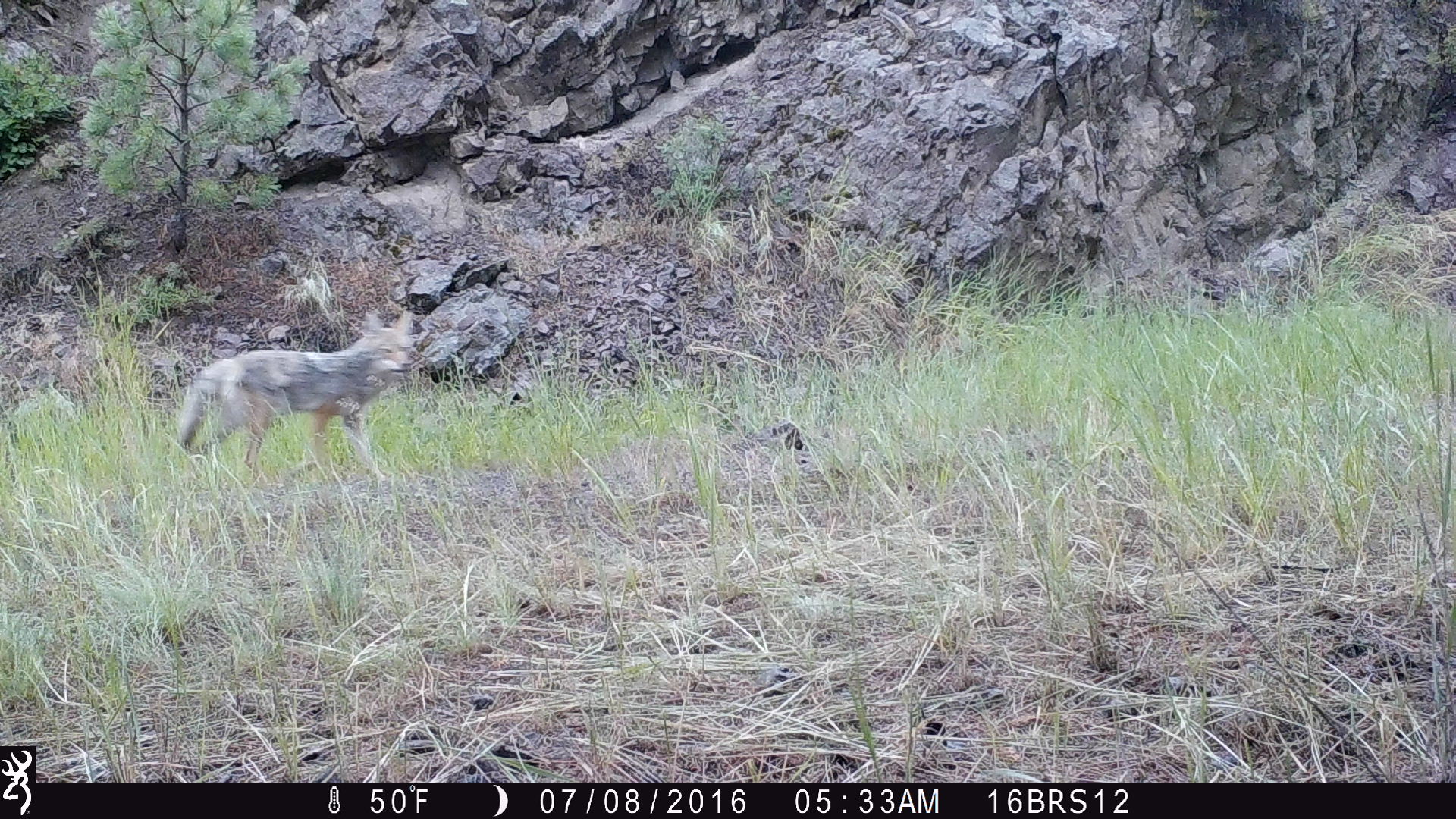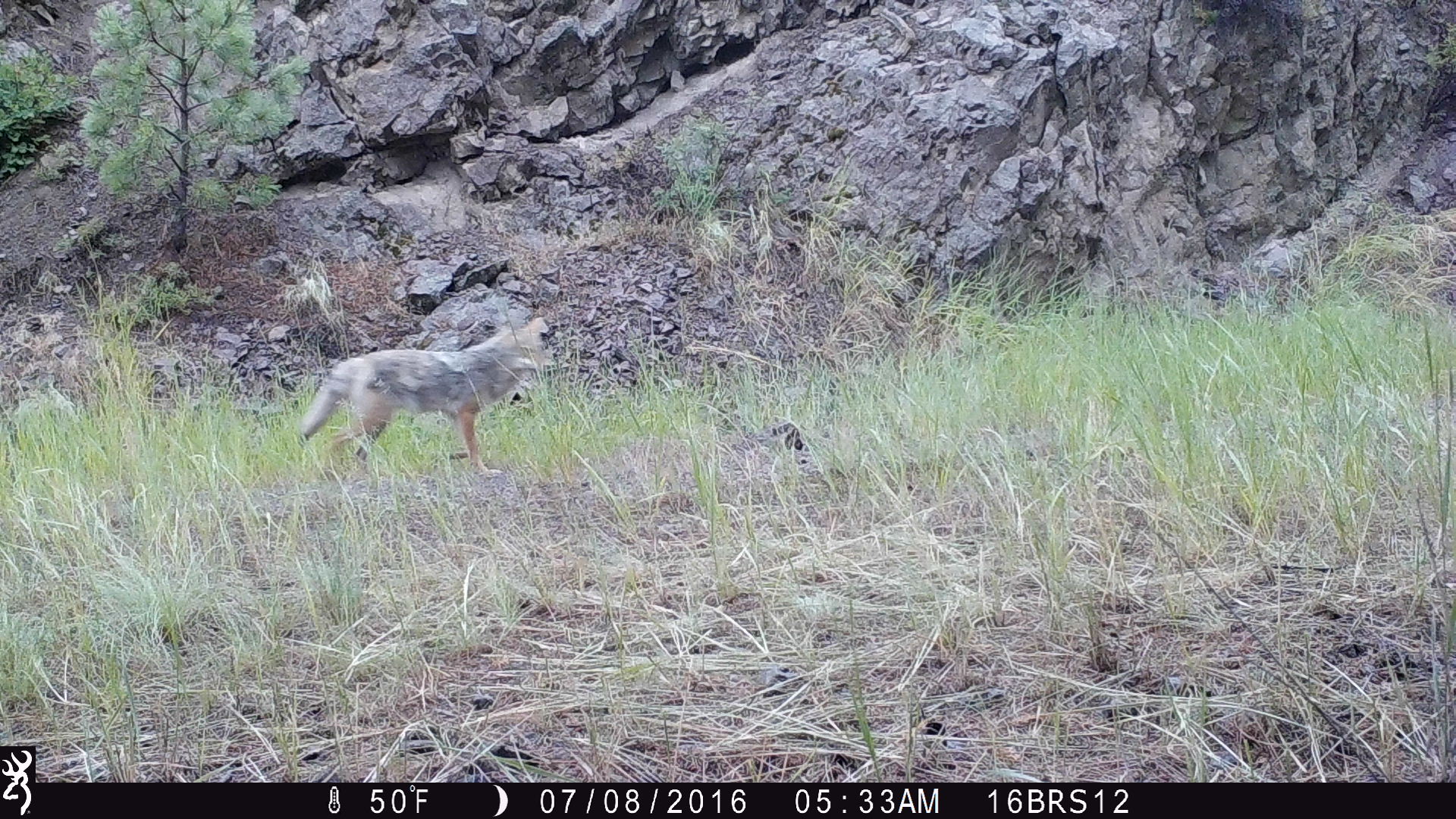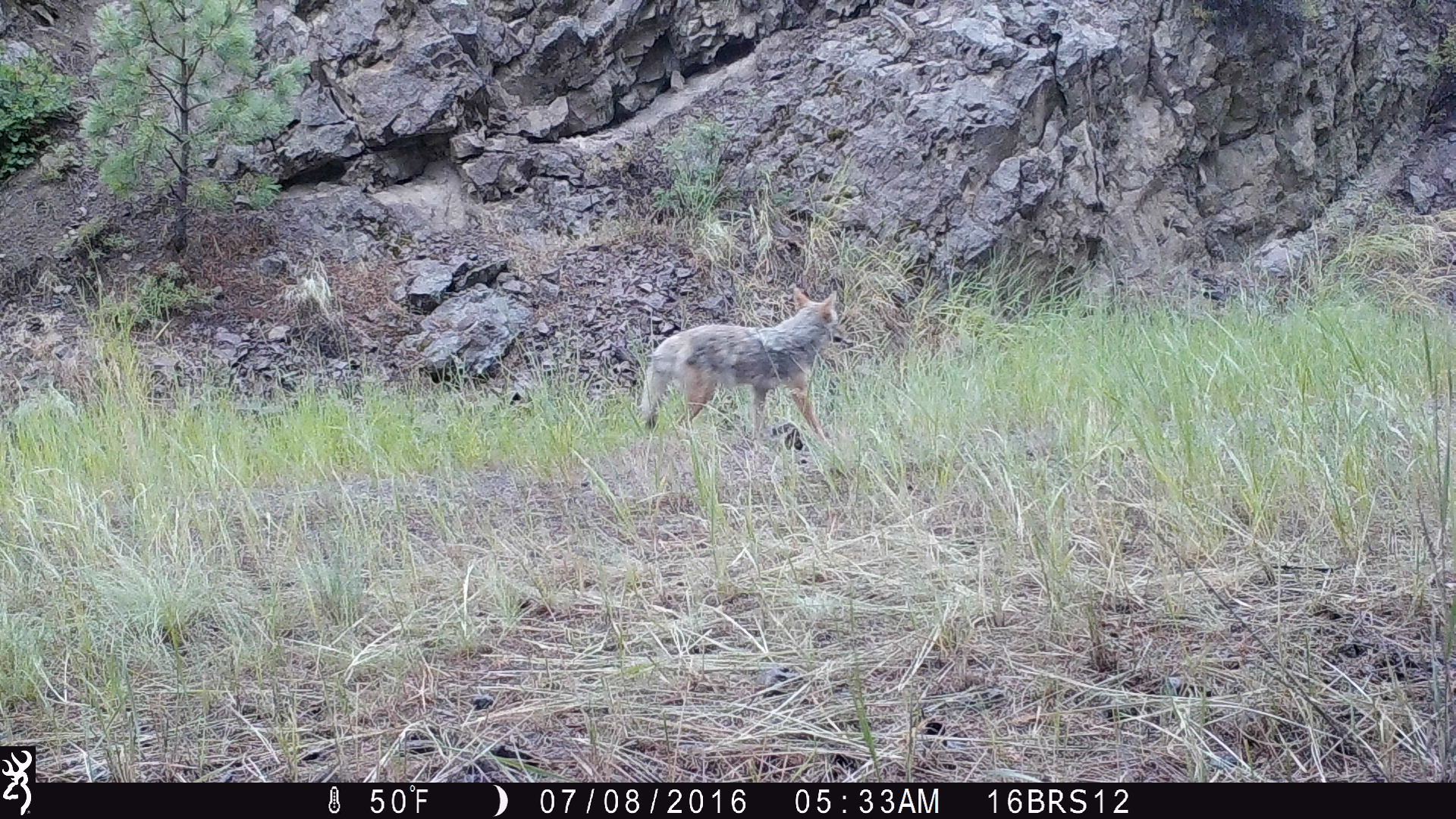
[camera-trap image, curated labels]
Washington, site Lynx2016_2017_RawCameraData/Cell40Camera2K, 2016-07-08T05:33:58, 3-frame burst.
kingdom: Animalia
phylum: Chordata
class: Mammalia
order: Carnivora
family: Canidae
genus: Canis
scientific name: Canis latrans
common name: coyote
Canis latrans (coyote). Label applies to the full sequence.